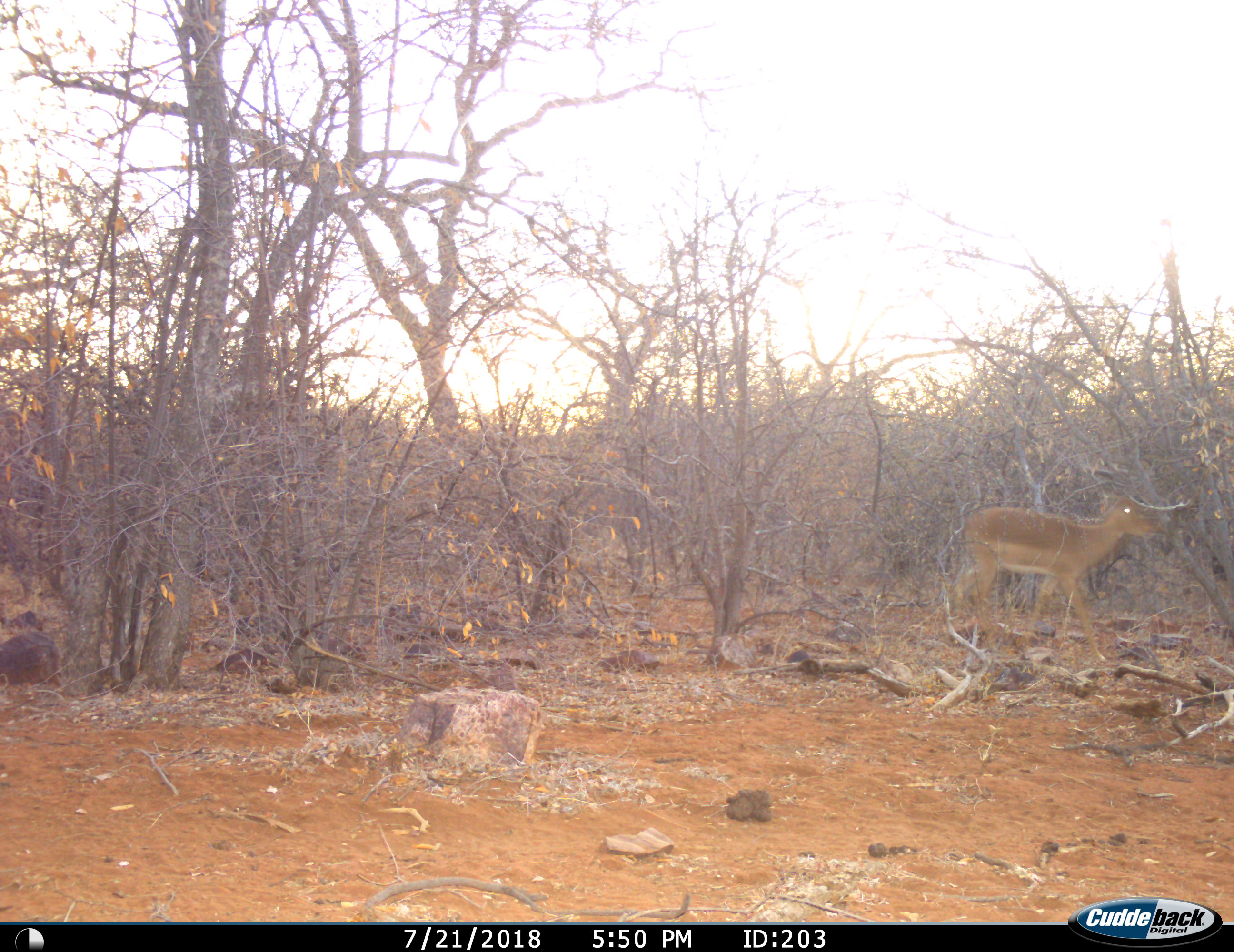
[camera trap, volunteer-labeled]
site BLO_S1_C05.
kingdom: Animalia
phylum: Chordata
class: Mammalia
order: Artiodactyla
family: Bovidae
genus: Aepyceros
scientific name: Aepyceros melampus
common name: impala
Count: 1.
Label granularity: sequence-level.